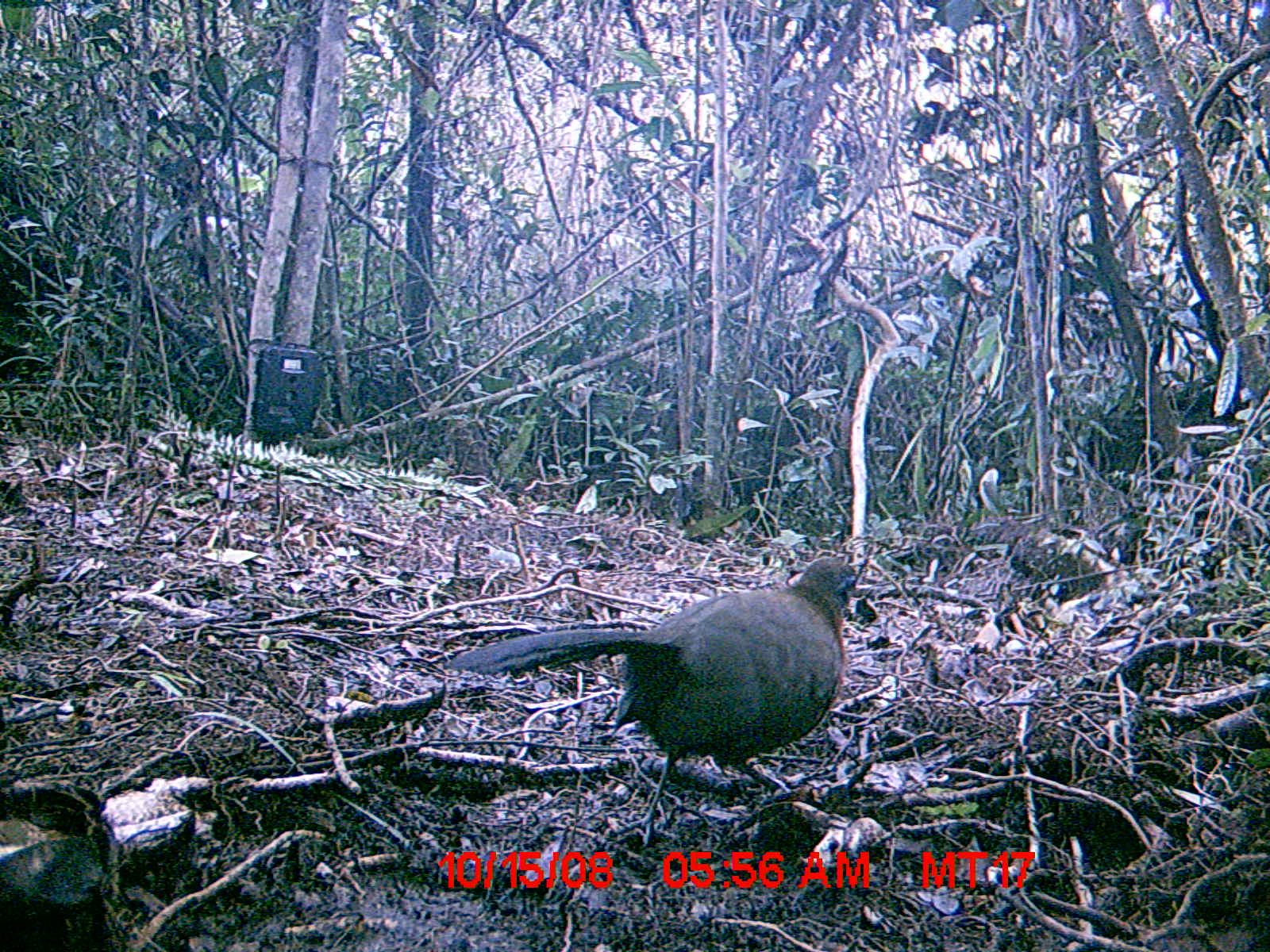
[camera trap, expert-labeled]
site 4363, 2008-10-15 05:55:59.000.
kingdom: Animalia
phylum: Chordata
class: Aves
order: Cuculiformes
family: Cuculidae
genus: Coua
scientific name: Coua serriana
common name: red-breasted coua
Coua serriana (red-breasted coua), count 1.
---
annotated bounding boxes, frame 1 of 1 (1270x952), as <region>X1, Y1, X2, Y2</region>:
coua serriana: <region>444, 554, 866, 846</region>